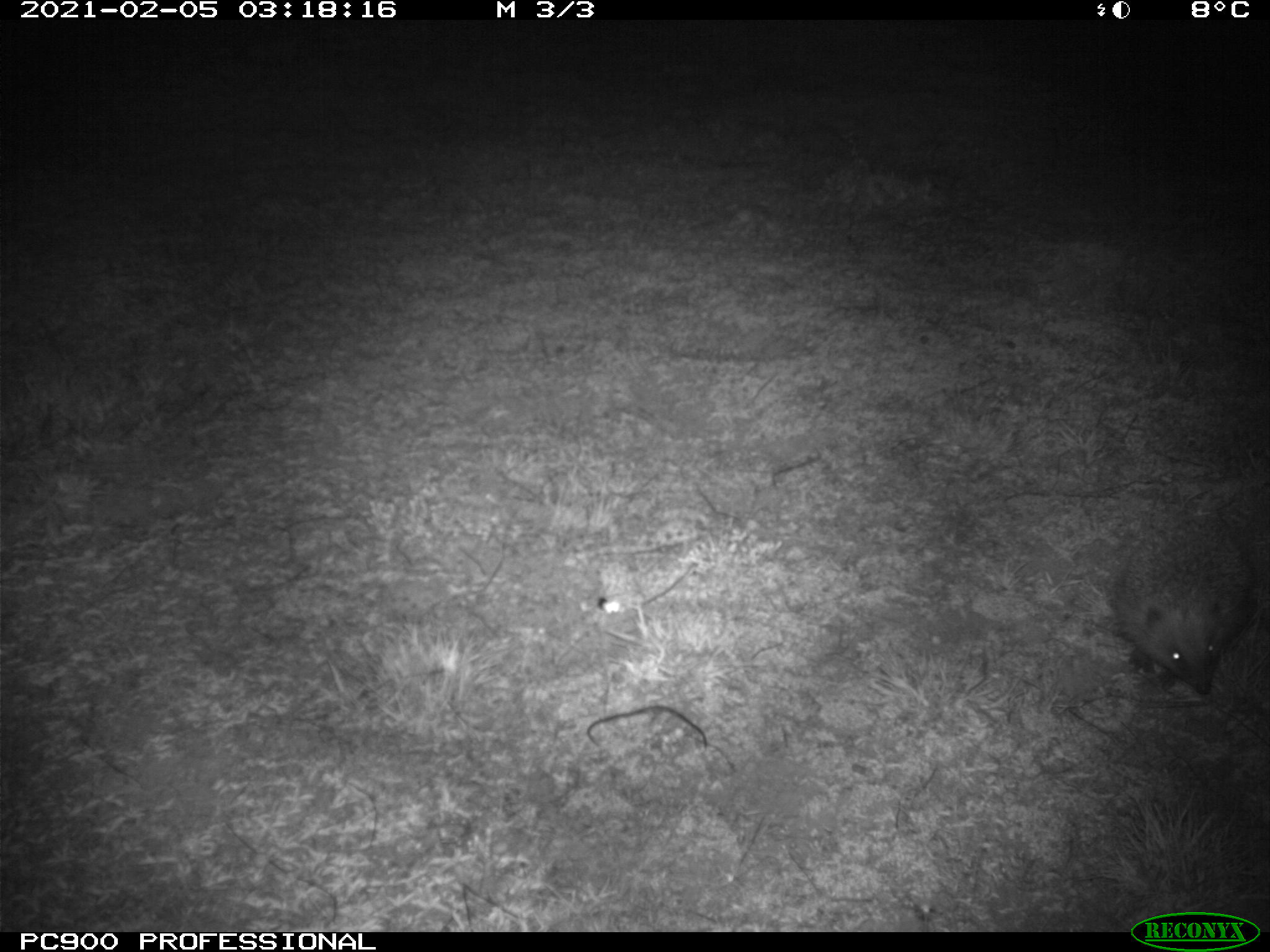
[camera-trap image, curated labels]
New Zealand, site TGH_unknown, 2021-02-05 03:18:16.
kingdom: Animalia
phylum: Chordata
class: Mammalia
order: Eulipotyphla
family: Erinaceidae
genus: Erinaceus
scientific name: Erinaceus europaeus europaeus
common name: european hedgehog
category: hedgehog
Hedgehog (european hedgehog) (Erinaceus europaeus europaeus).